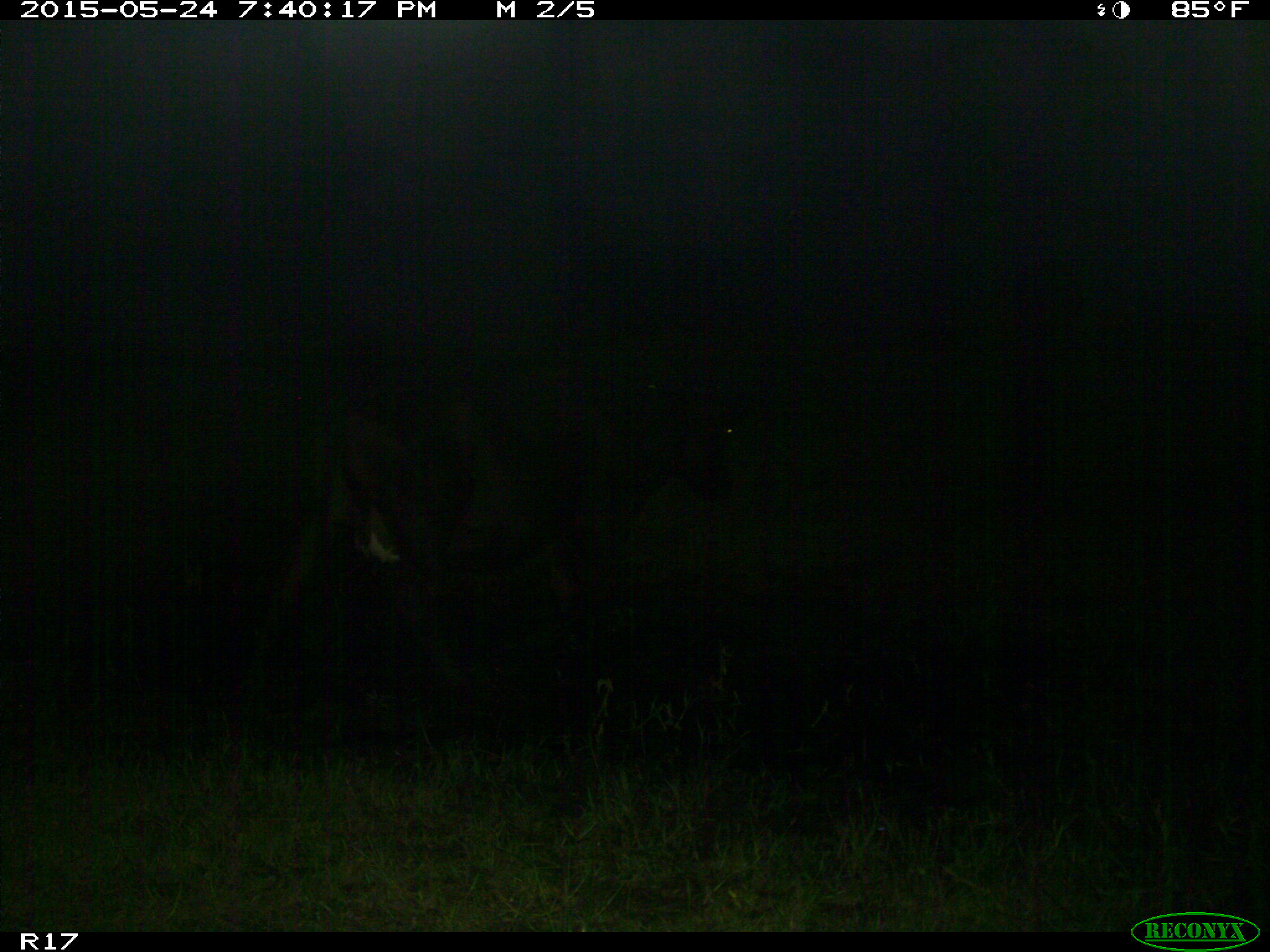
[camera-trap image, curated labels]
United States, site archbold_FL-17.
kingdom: Animalia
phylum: Chordata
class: Mammalia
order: Artiodactyla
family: Bovidae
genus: Bos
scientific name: Bos taurus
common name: domestic cow